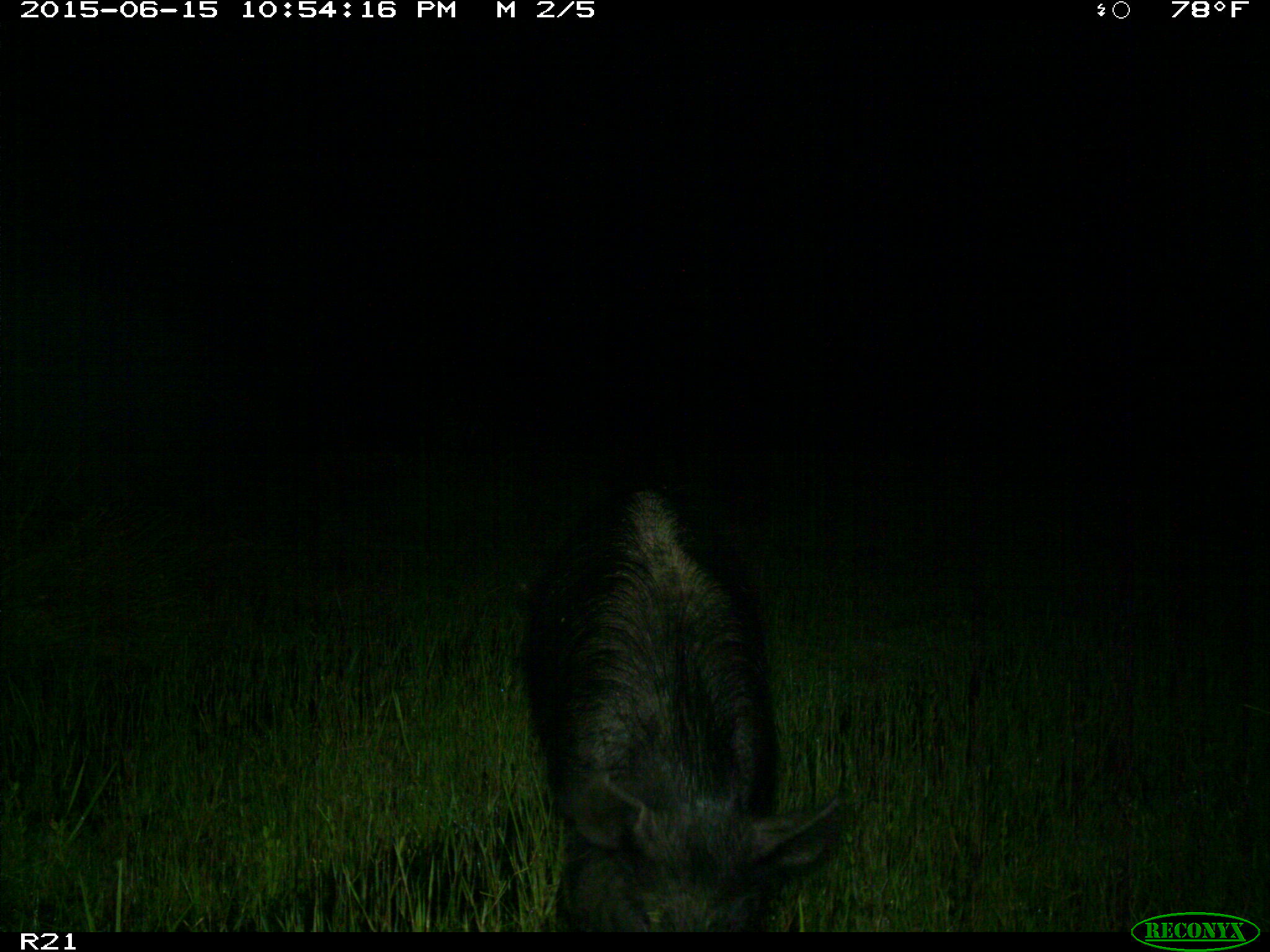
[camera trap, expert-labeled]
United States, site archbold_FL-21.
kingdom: Animalia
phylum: Chordata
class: Mammalia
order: Artiodactyla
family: Suidae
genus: Sus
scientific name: Sus scrofa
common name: wild boar